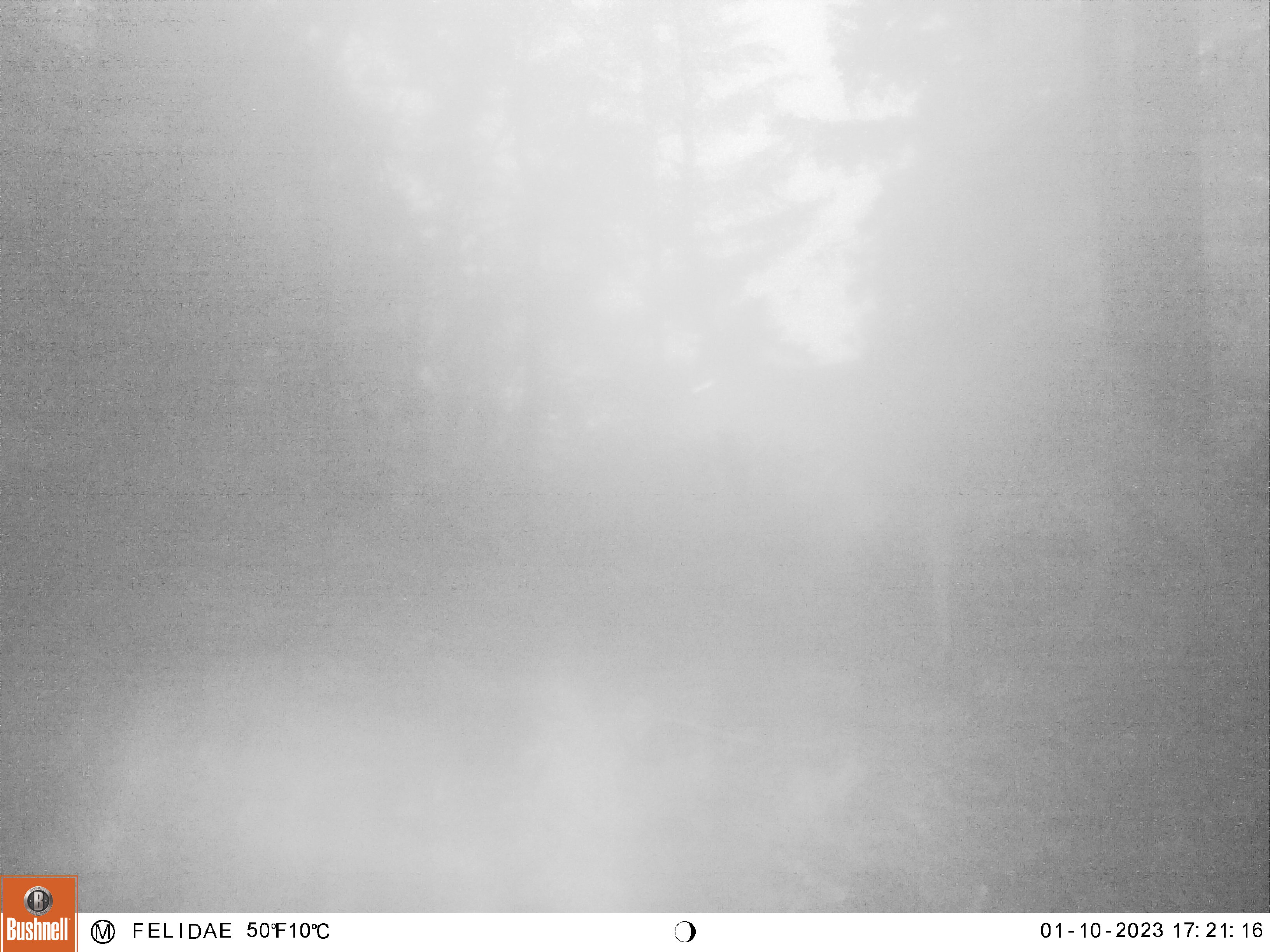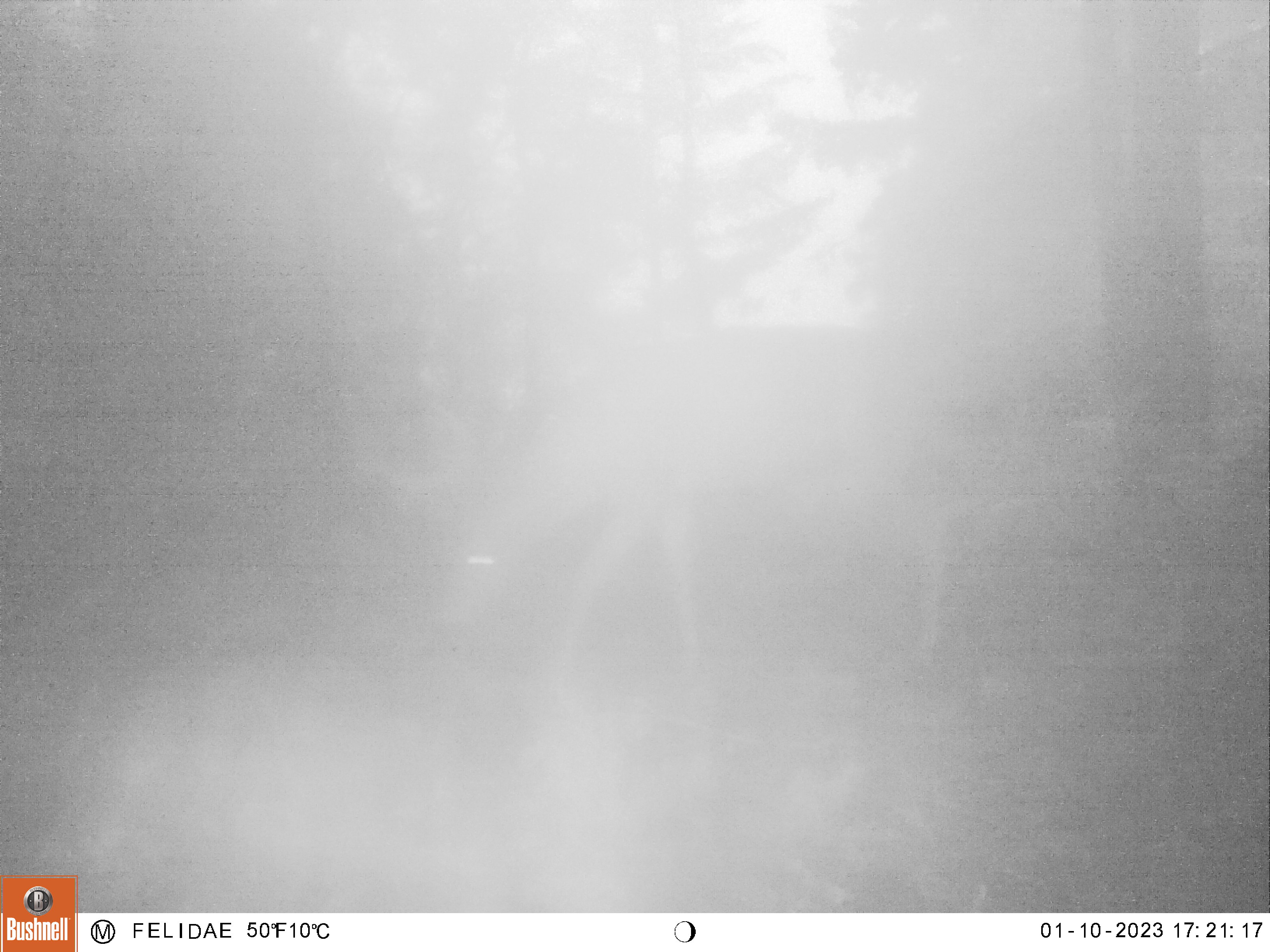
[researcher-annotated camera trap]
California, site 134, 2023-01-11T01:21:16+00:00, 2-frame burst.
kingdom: Animalia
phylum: Chordata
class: Mammalia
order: Artiodactyla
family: Cervidae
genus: Odocoileus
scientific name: Odocoileus hemionus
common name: mule deer